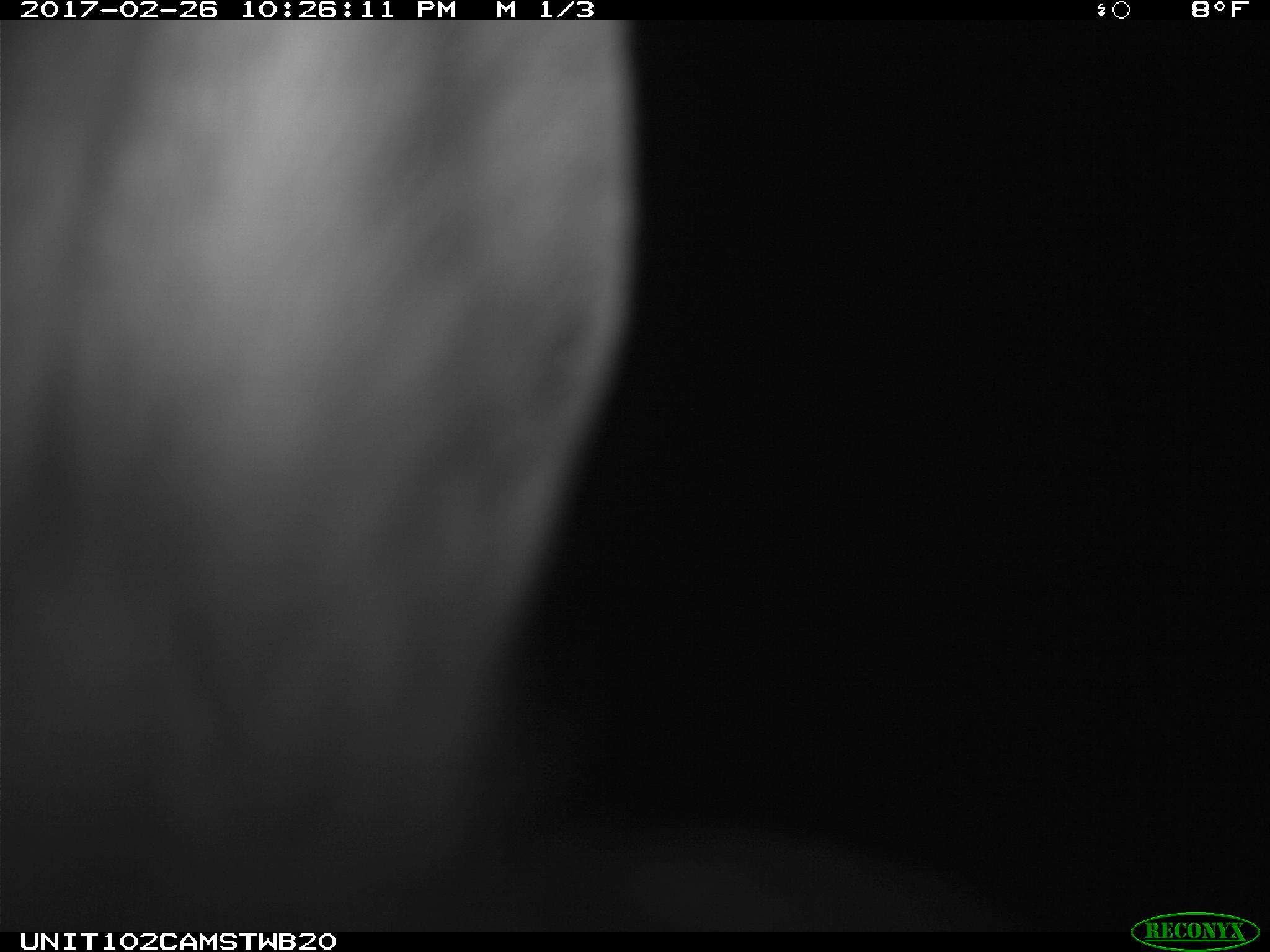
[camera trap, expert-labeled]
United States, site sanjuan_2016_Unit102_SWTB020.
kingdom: Animalia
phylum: Chordata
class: Mammalia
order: Lagomorpha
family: Leporidae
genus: Lepus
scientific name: Lepus americanus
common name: snowshoe hare